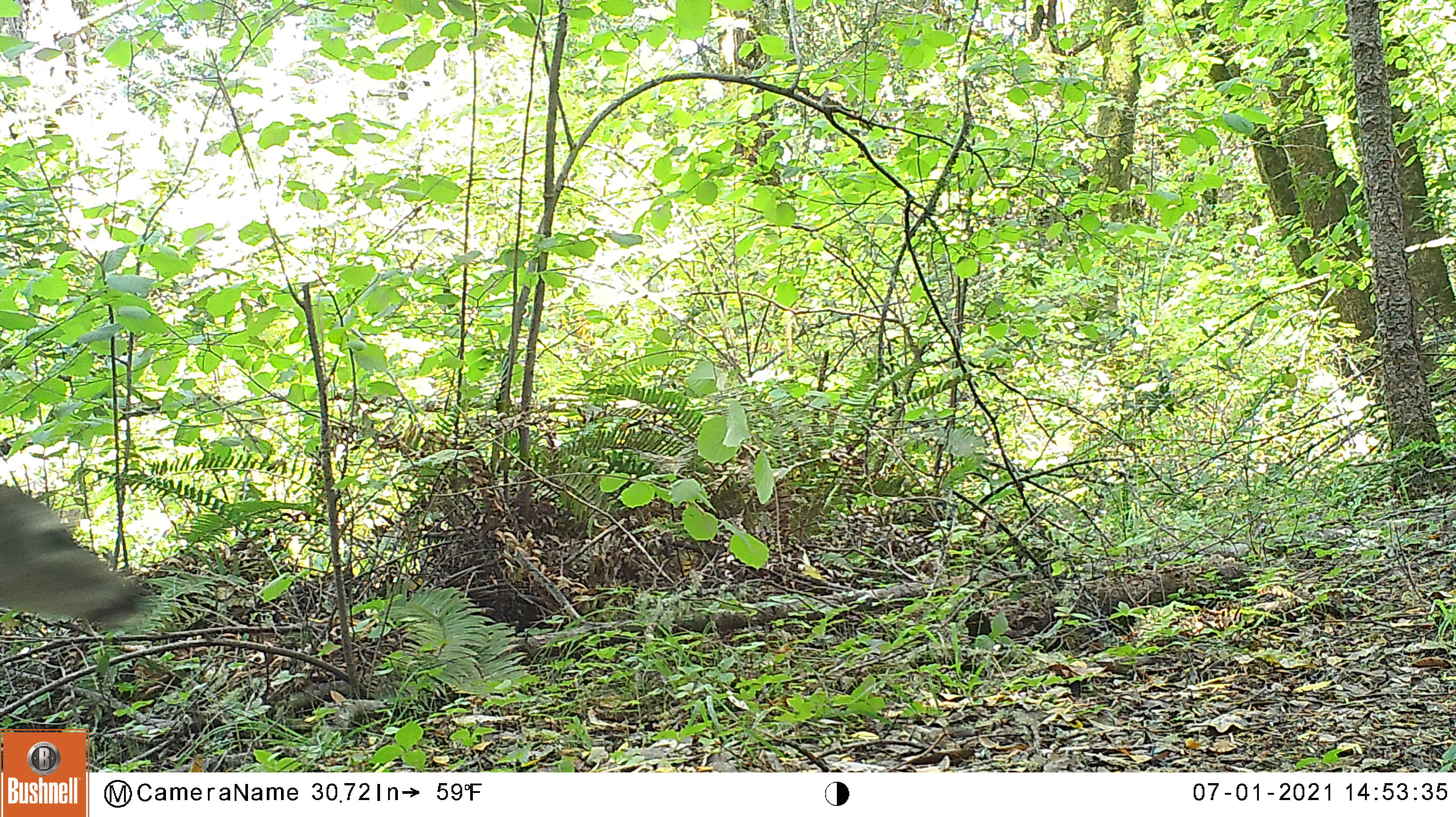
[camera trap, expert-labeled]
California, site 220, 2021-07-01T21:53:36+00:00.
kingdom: Animalia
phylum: Chordata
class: Mammalia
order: Artiodactyla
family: Cervidae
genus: Odocoileus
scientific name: Odocoileus hemionus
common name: mule deer